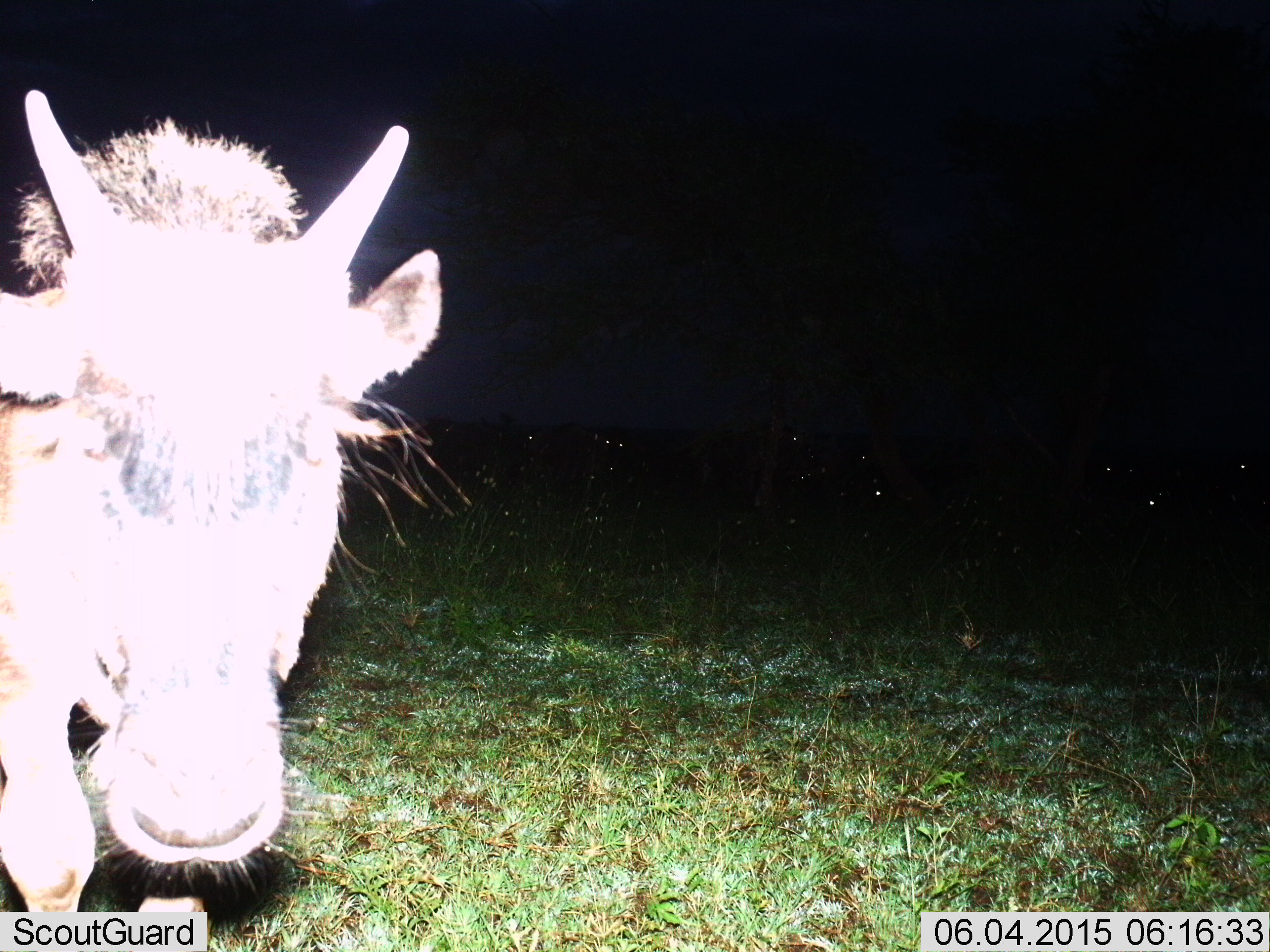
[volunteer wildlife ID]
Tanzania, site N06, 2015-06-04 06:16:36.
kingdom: Animalia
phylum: Chordata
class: Mammalia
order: Artiodactyla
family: Bovidae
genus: Connochaetes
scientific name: Connochaetes taurinus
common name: blue wildebeest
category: wildebeest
Wildebeest (blue wildebeest) (Connochaetes taurinus), count 1. Behavior (volunteer vote fractions): standing 90%, resting 10%, moving 10%, interacting 0%. Young present (vote fraction): 50%. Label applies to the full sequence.